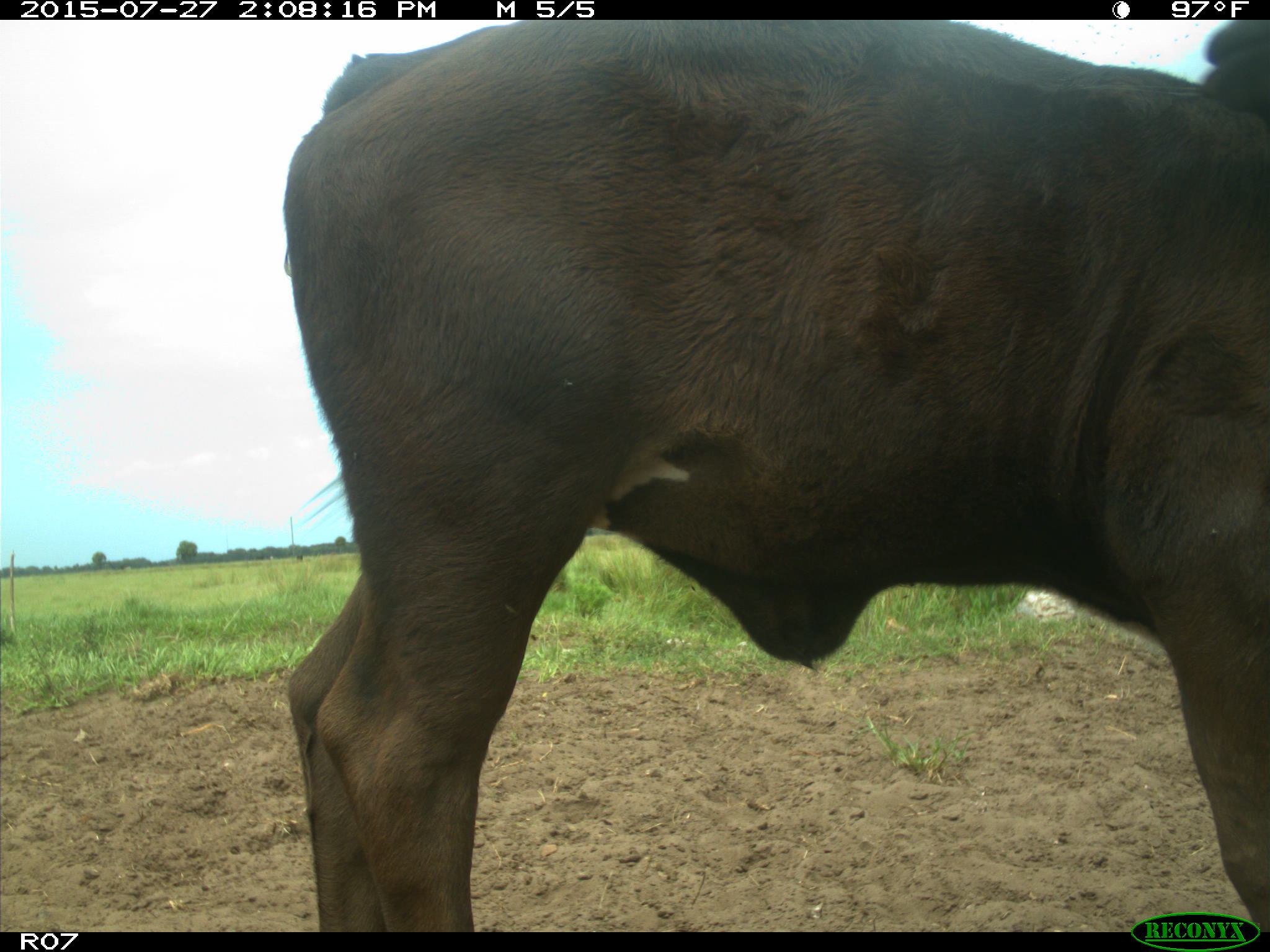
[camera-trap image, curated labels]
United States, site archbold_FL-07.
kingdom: Animalia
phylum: Chordata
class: Mammalia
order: Artiodactyla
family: Bovidae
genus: Bos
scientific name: Bos taurus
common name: domestic cow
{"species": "Bos taurus (domestic cow)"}